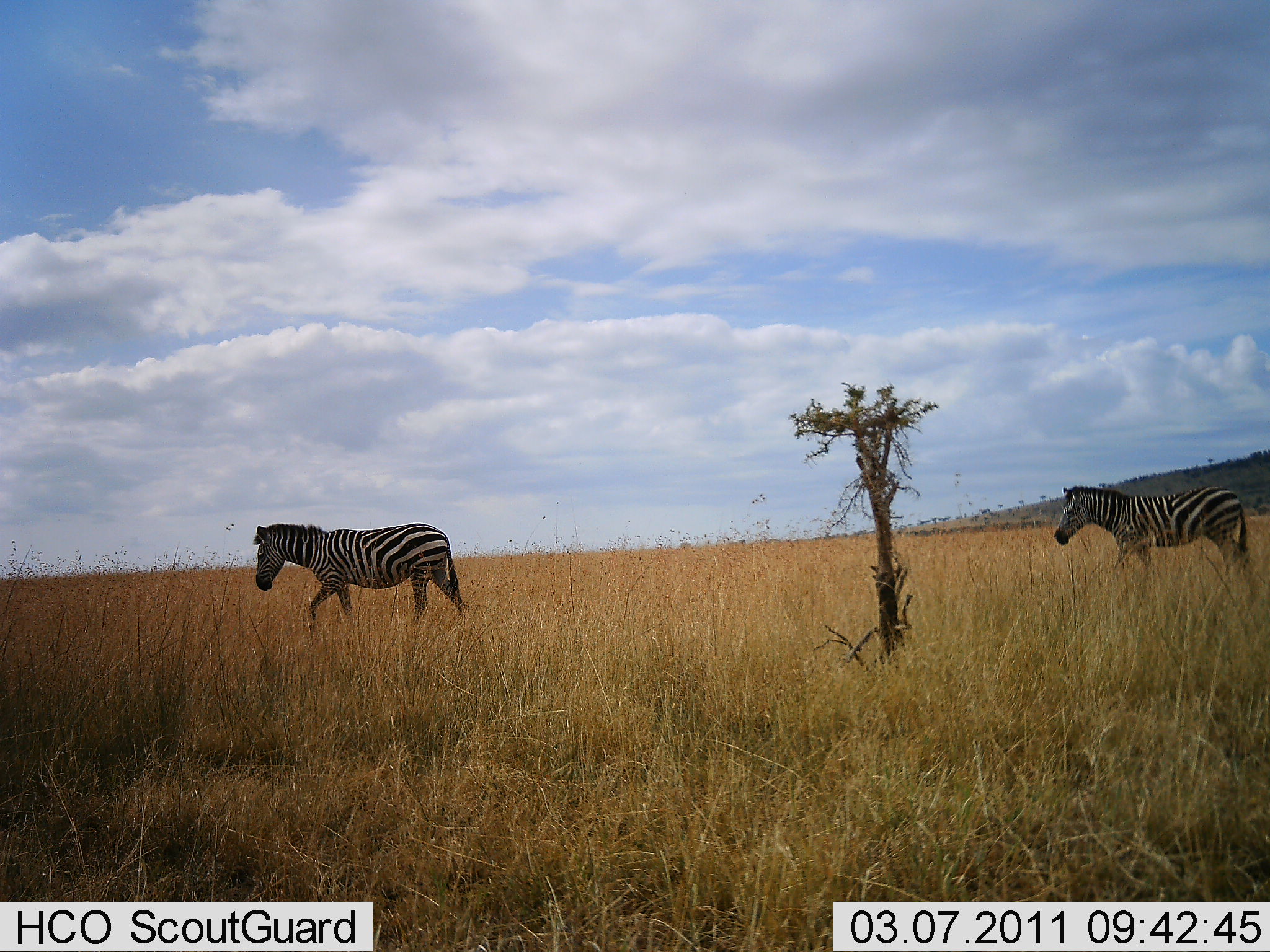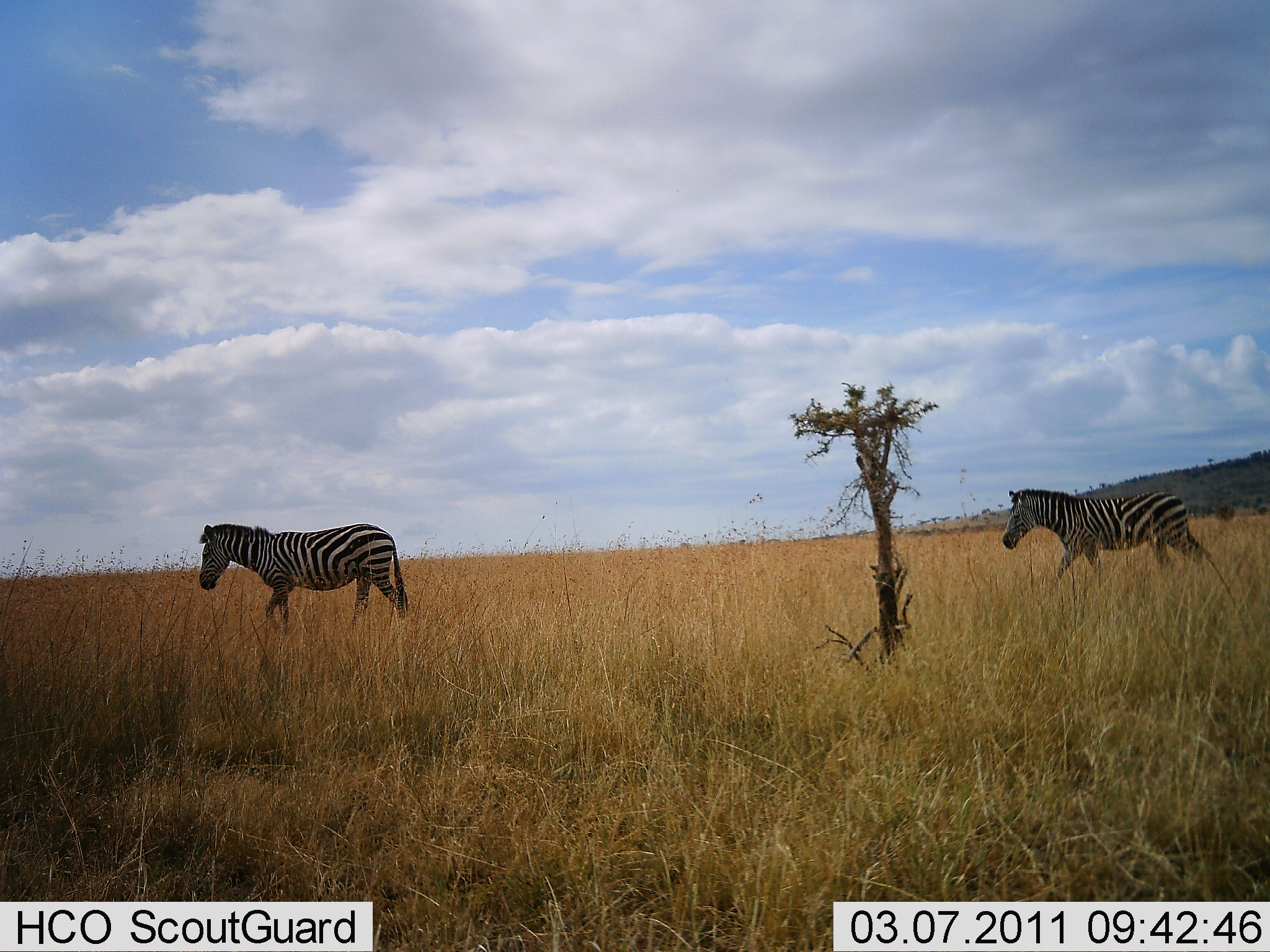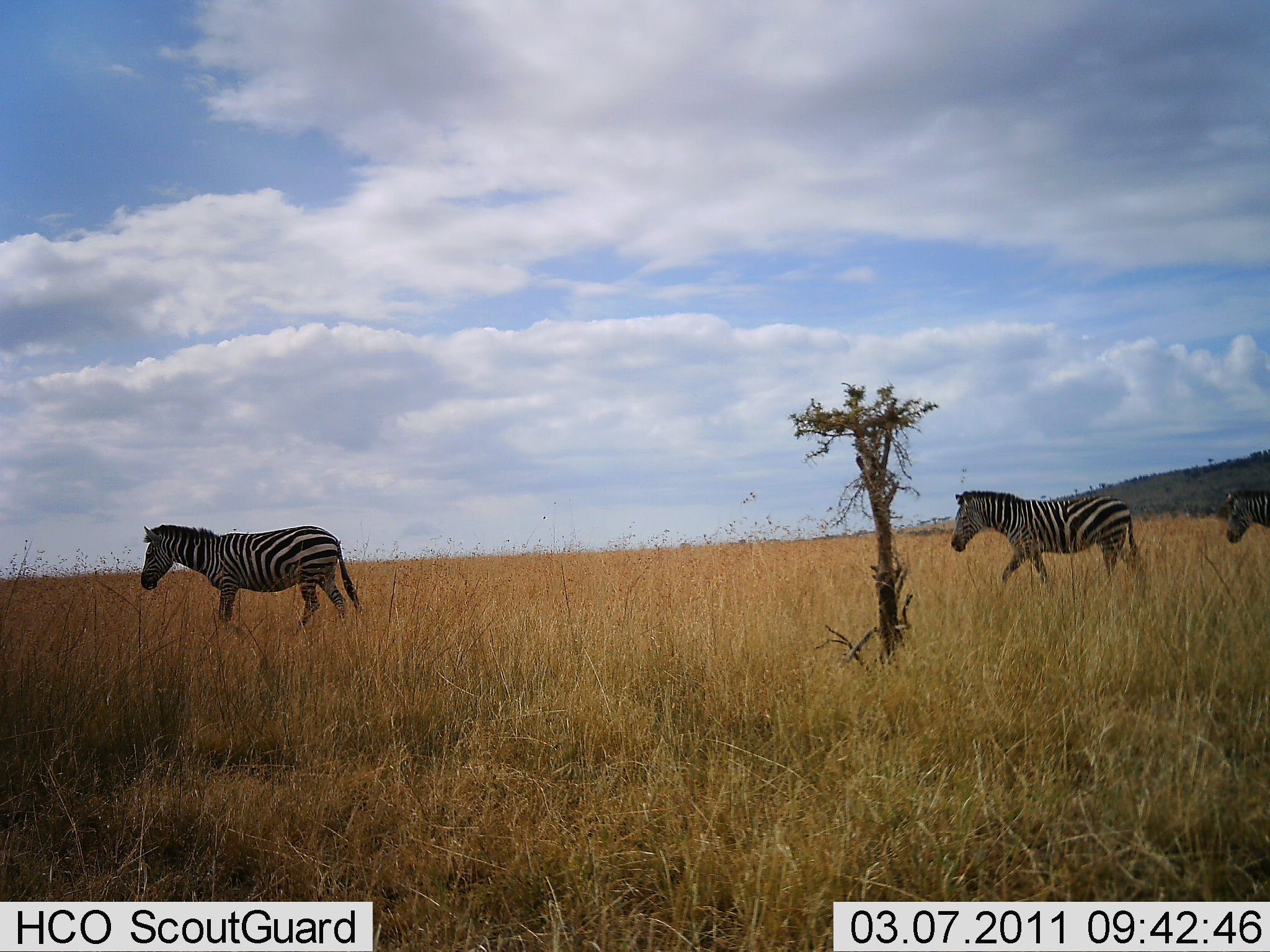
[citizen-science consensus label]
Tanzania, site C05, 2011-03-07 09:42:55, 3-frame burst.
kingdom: Animalia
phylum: Chordata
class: Mammalia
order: Perissodactyla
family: Equidae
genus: Equus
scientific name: Equus quagga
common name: plains zebra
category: zebra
Zebra (plains zebra) (Equus quagga), count 3. Behavior (volunteer vote fractions): standing 0%, resting 0%, moving 100%, interacting 0%. Young present (vote fraction): 0%. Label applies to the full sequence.